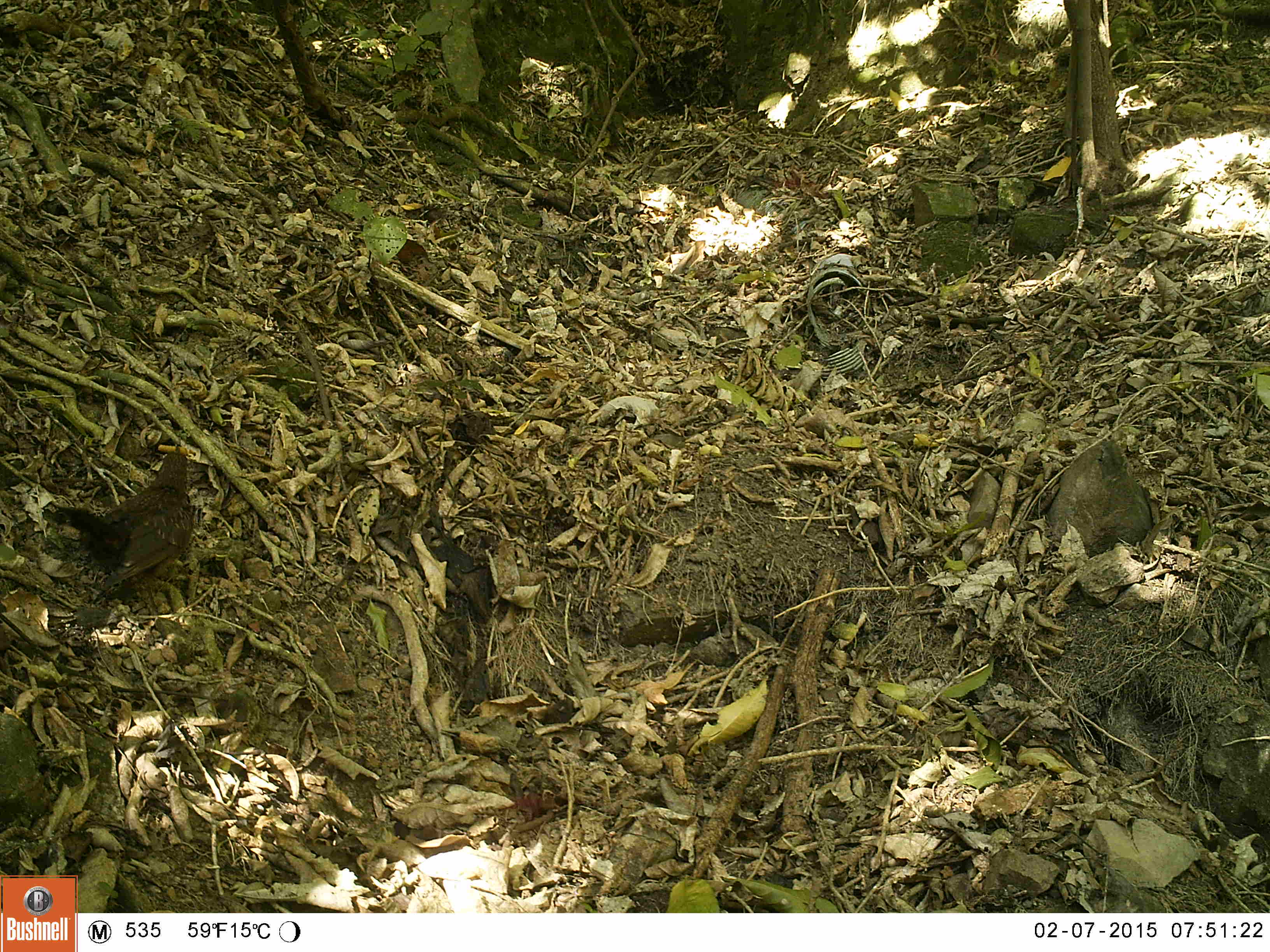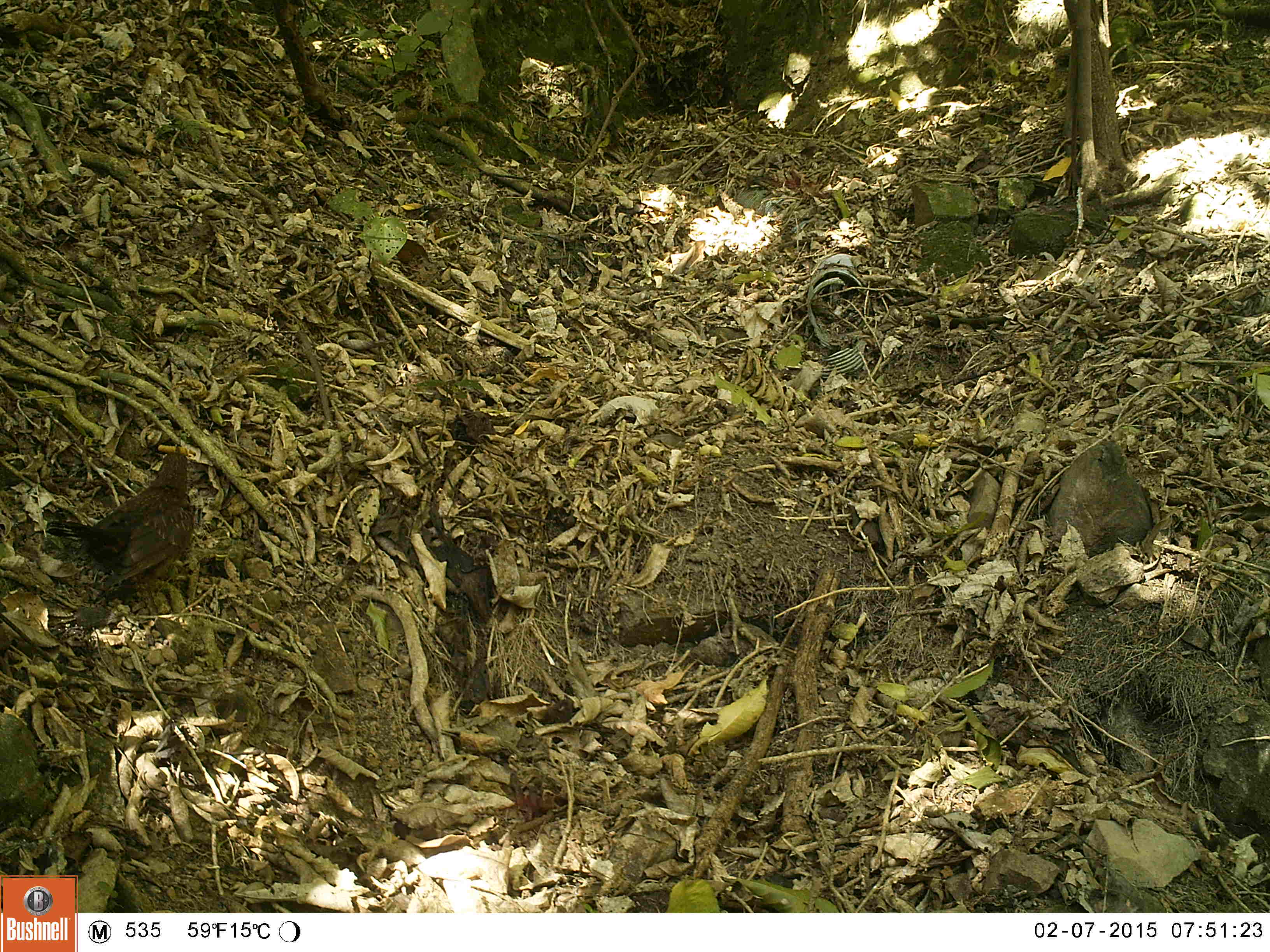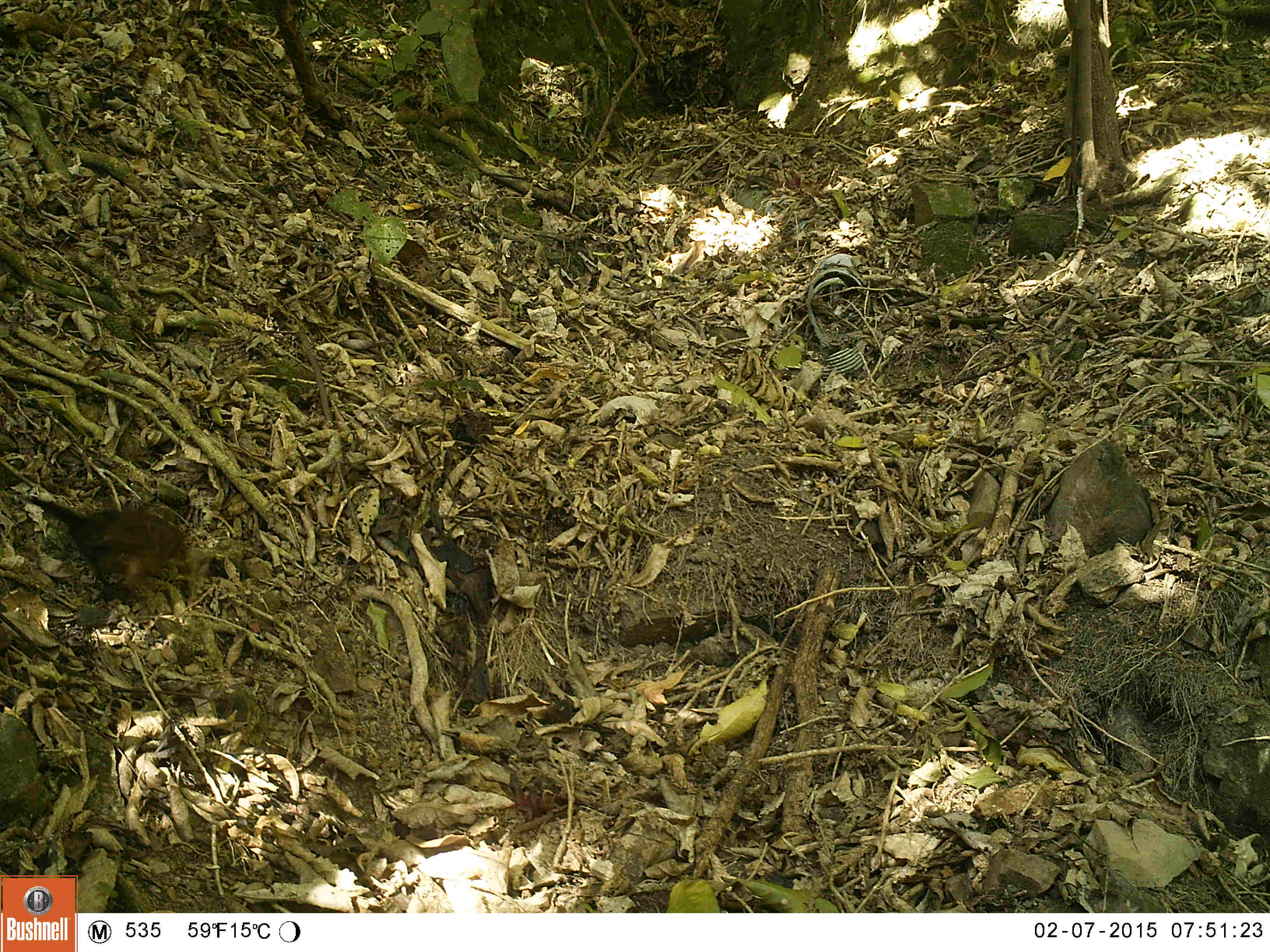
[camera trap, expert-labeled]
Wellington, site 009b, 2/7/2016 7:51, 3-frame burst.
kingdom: Animalia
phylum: Chordata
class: Aves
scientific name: Aves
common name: bird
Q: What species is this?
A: Bird (Aves).